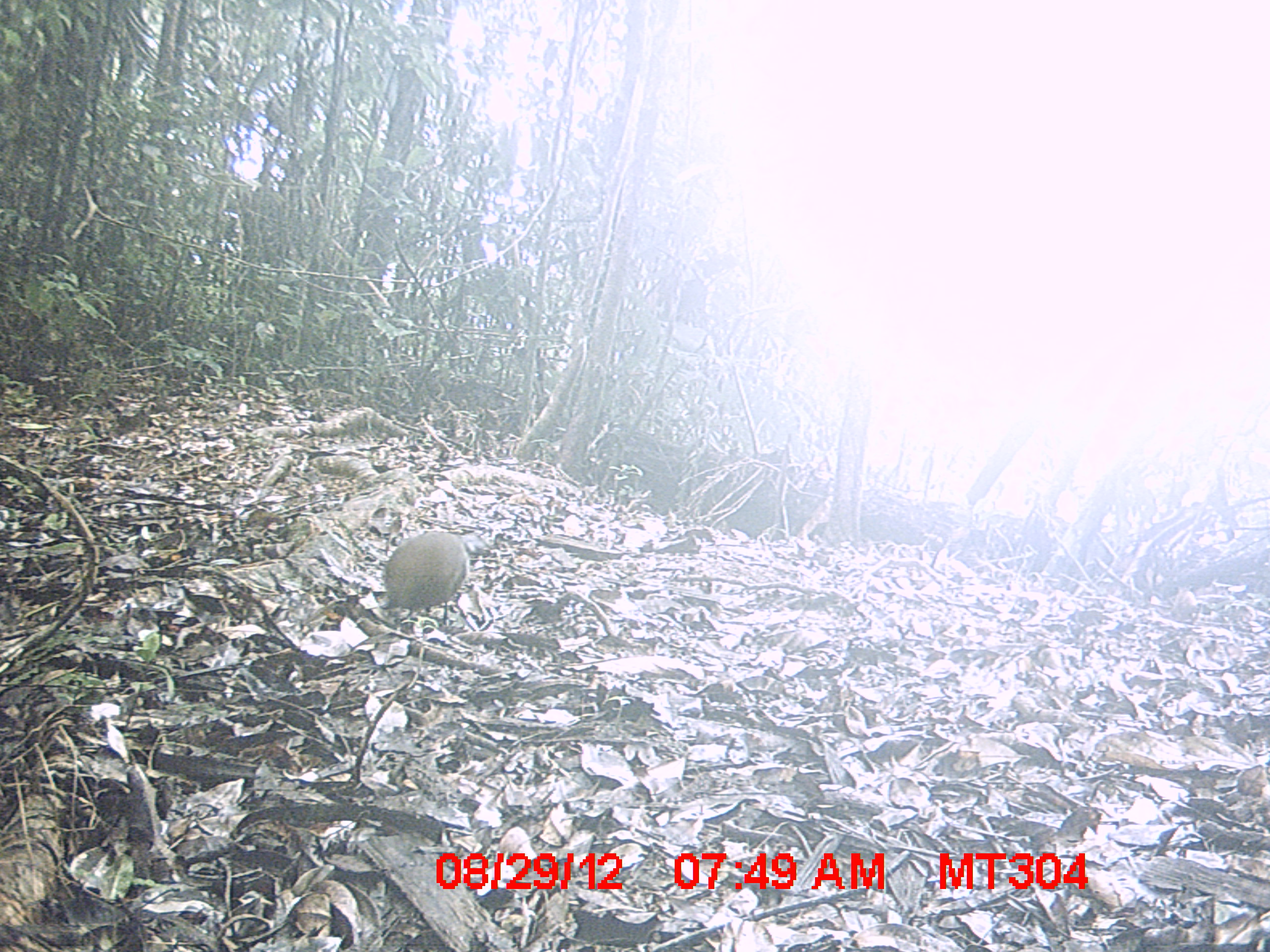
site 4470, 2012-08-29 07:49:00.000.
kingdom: Animalia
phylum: Chordata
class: Aves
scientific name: Aves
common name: bird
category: unknown bird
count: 1